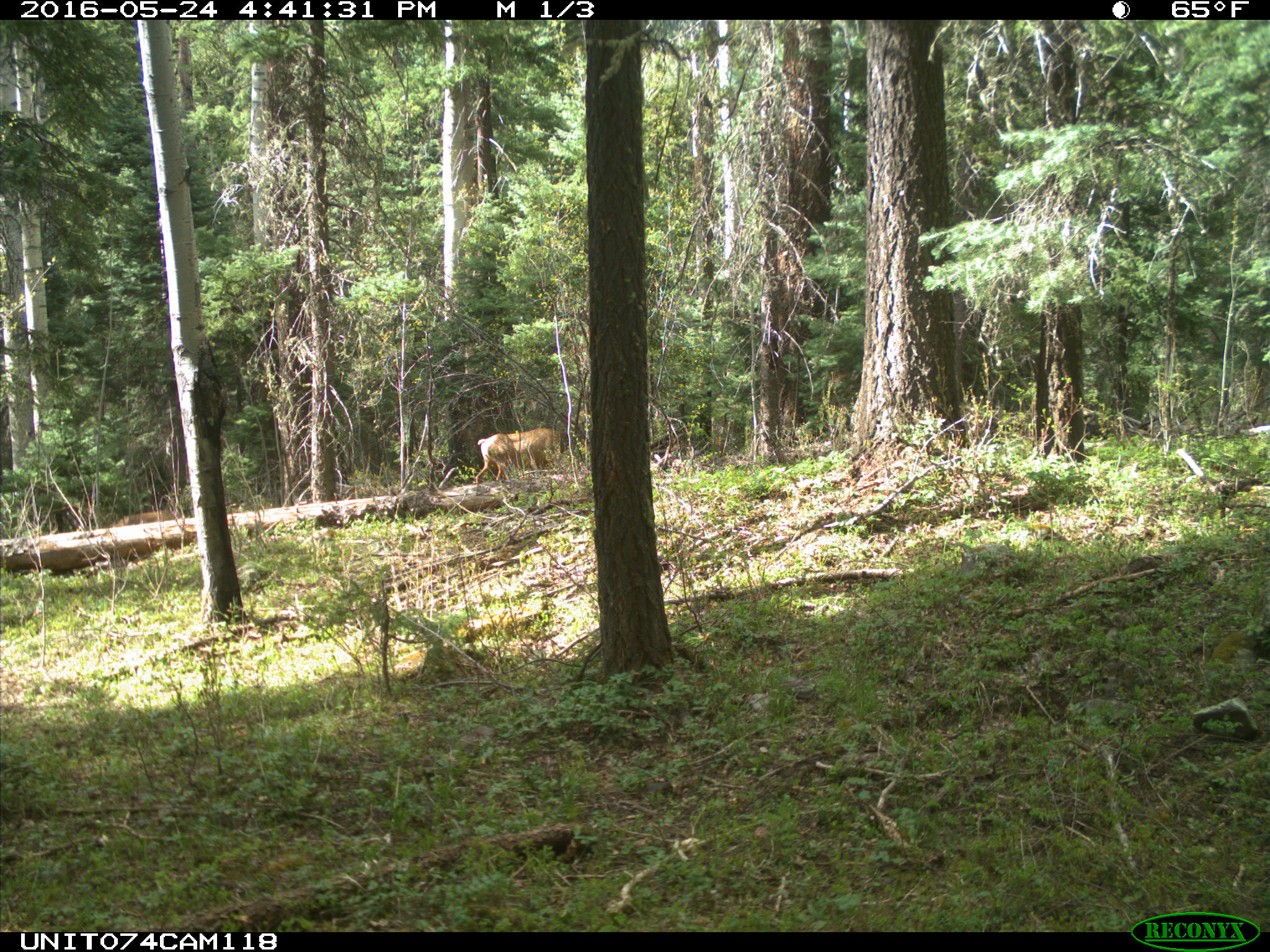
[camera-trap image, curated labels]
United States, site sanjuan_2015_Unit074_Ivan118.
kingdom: Animalia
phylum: Chordata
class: Mammalia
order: Artiodactyla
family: Cervidae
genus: Cervus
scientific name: Cervus elaphus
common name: red deer